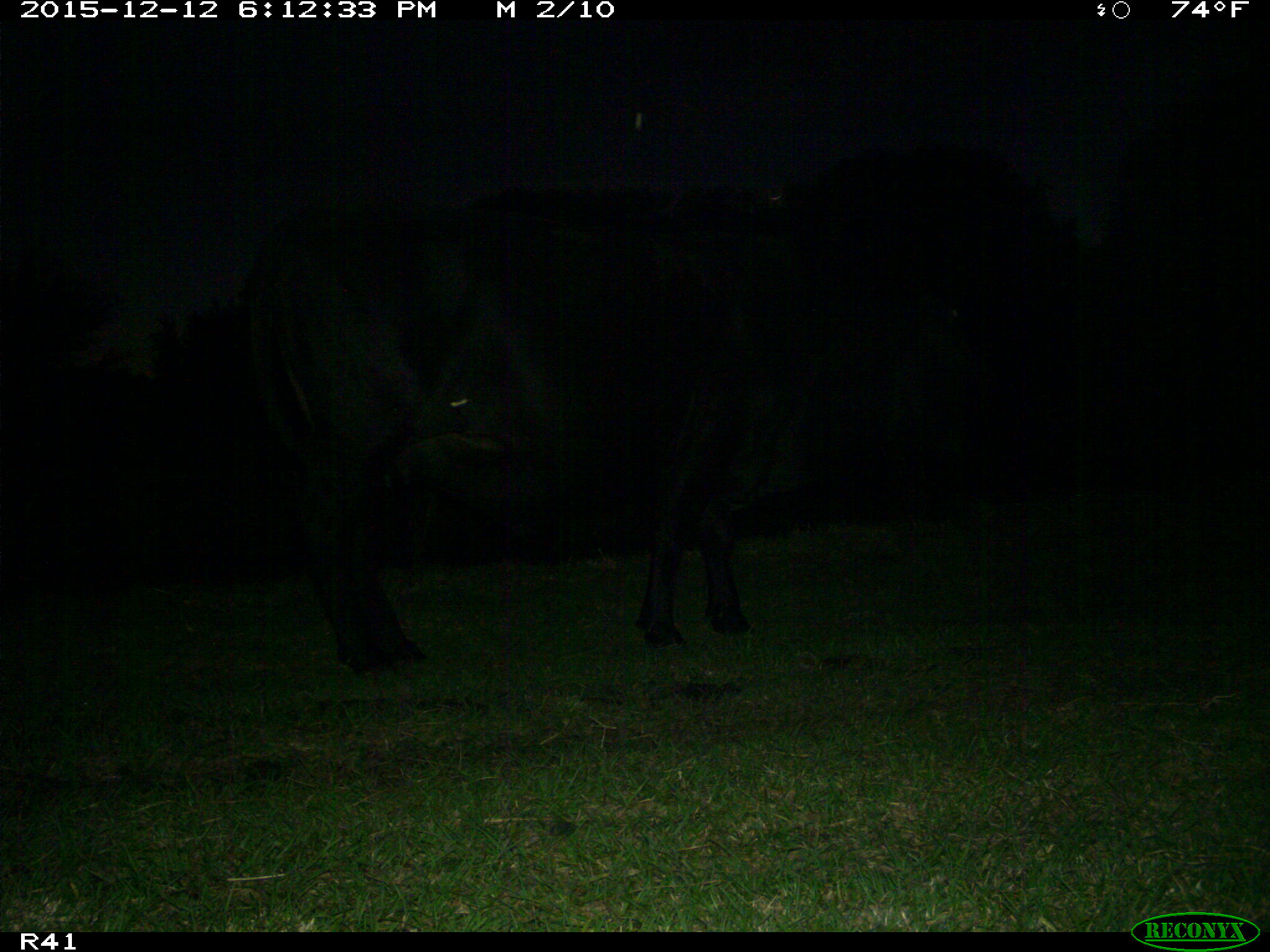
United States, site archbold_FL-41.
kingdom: Animalia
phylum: Chordata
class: Mammalia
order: Artiodactyla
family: Bovidae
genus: Bos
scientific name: Bos taurus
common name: domestic cow